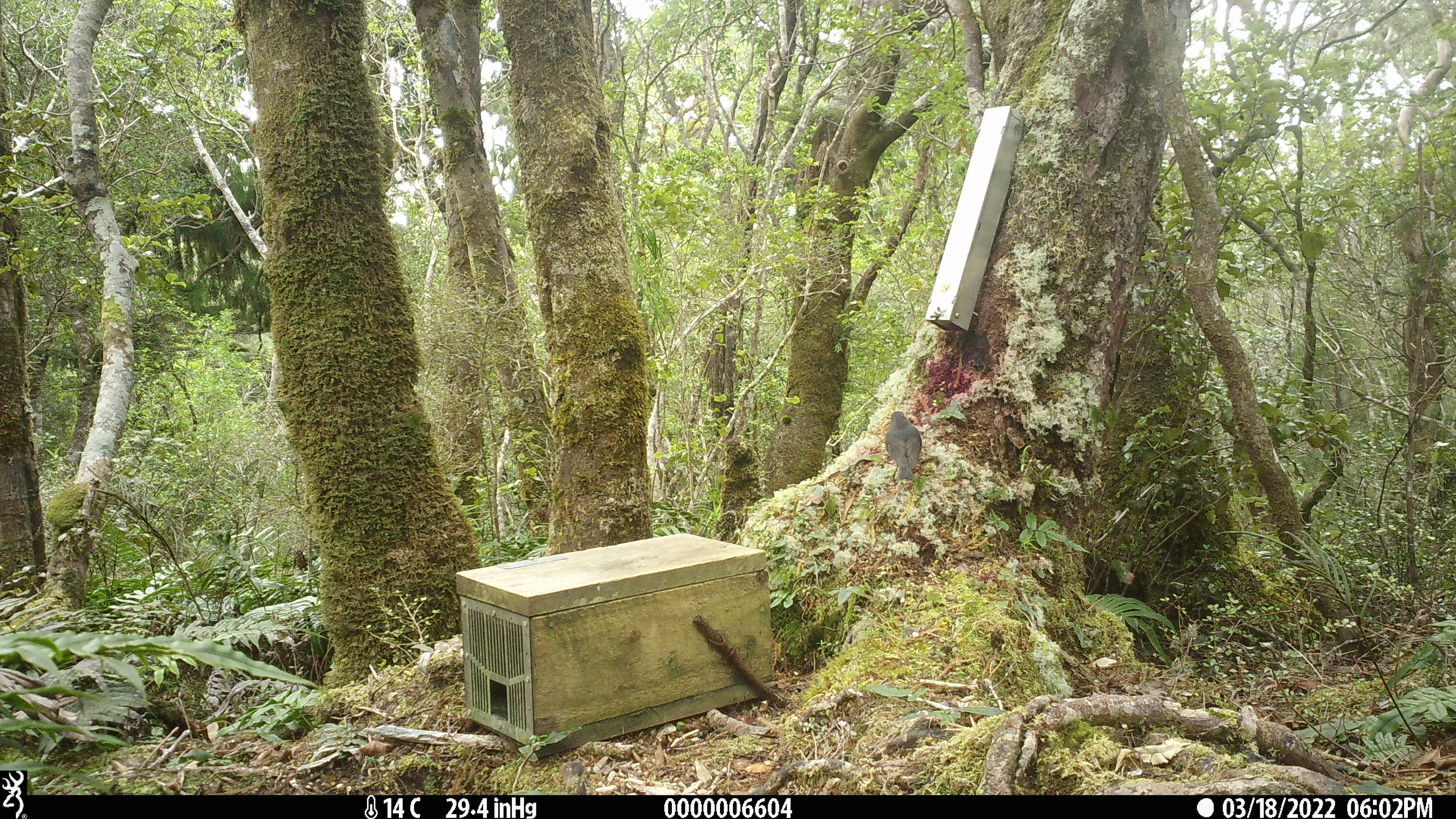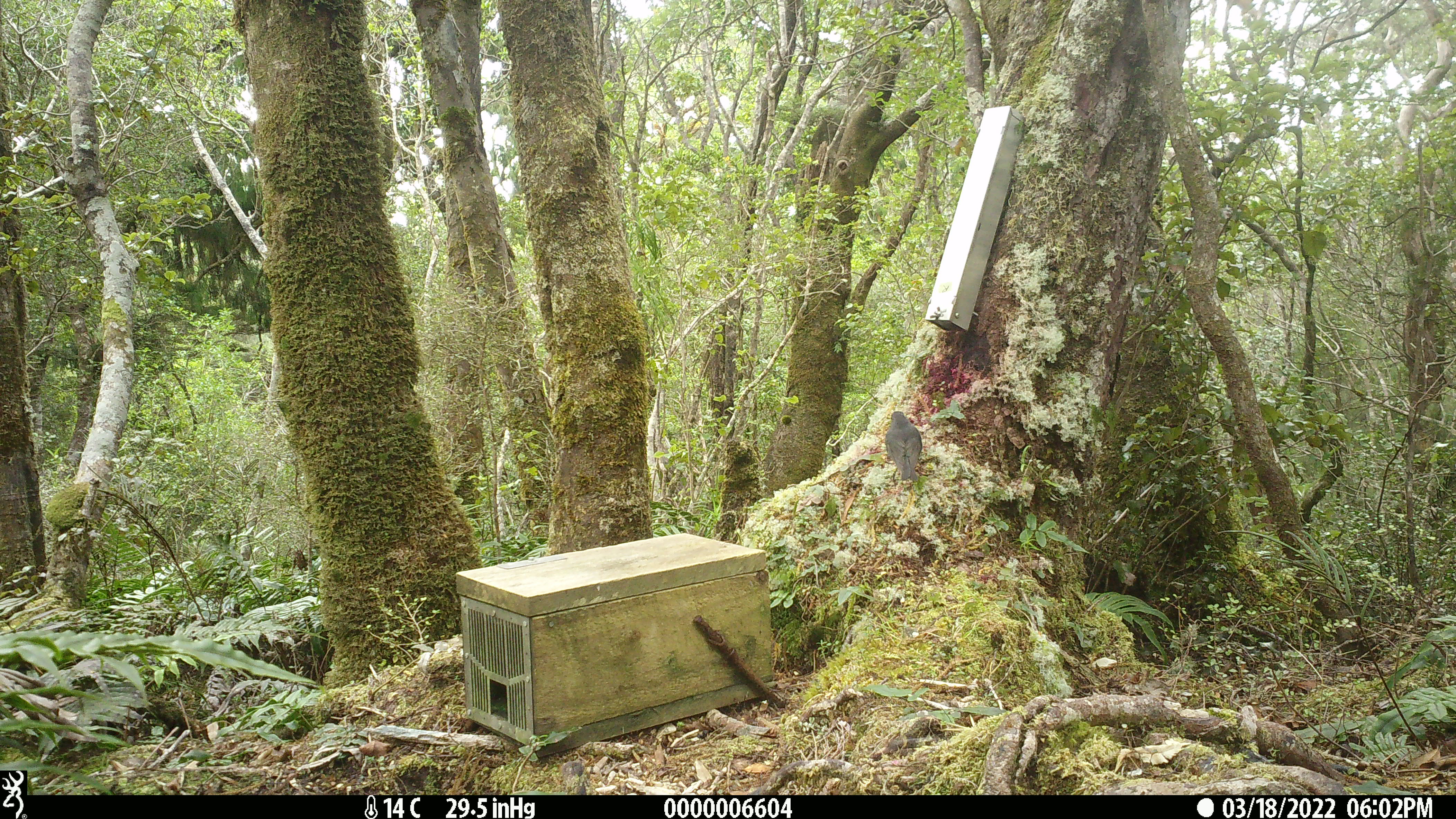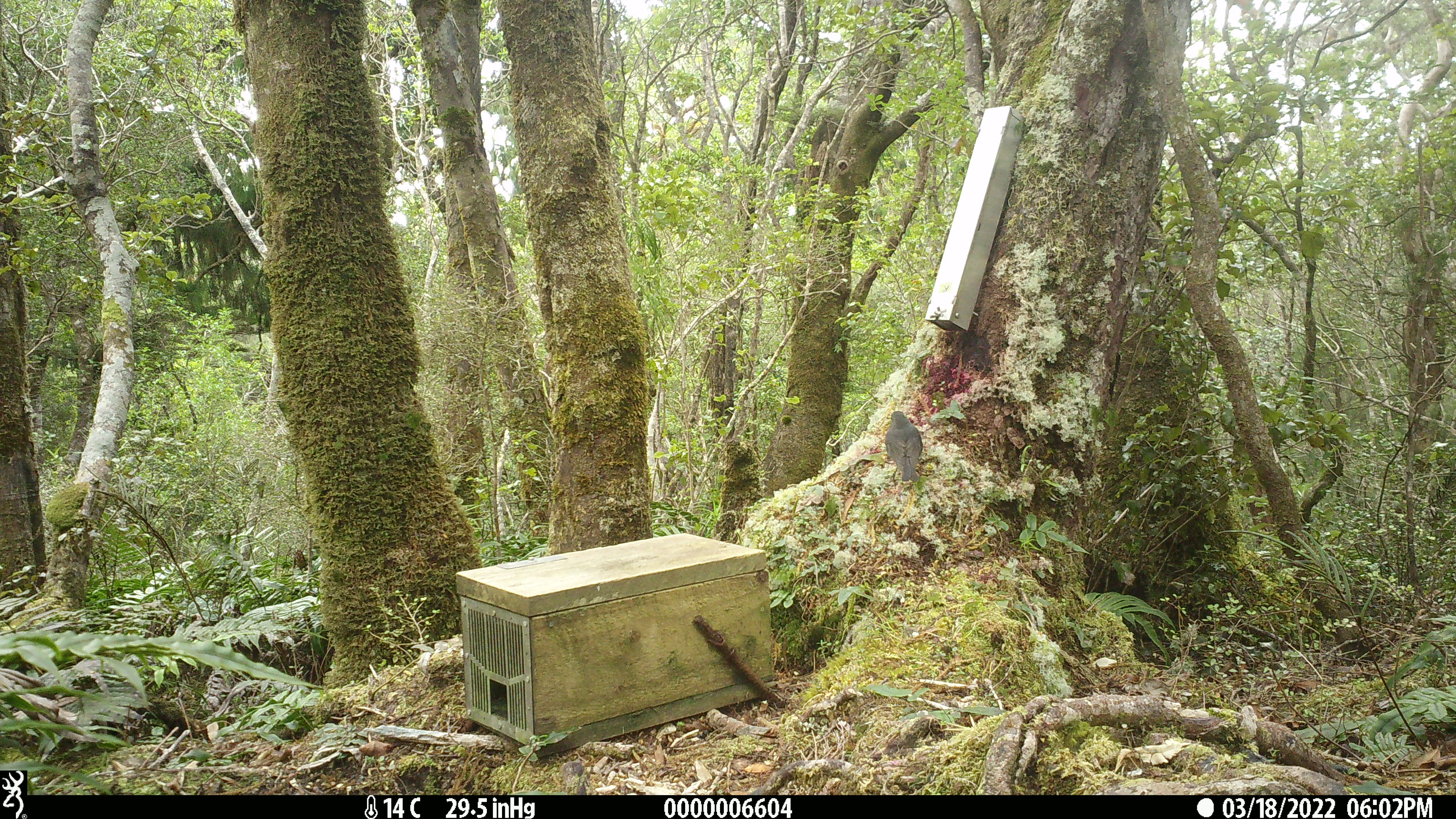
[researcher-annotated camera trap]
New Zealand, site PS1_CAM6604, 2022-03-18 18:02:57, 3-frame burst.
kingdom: Animalia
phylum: Chordata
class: Aves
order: Passeriformes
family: Petroicidae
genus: Petroica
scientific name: Petroica australis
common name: new zealand robin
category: robin